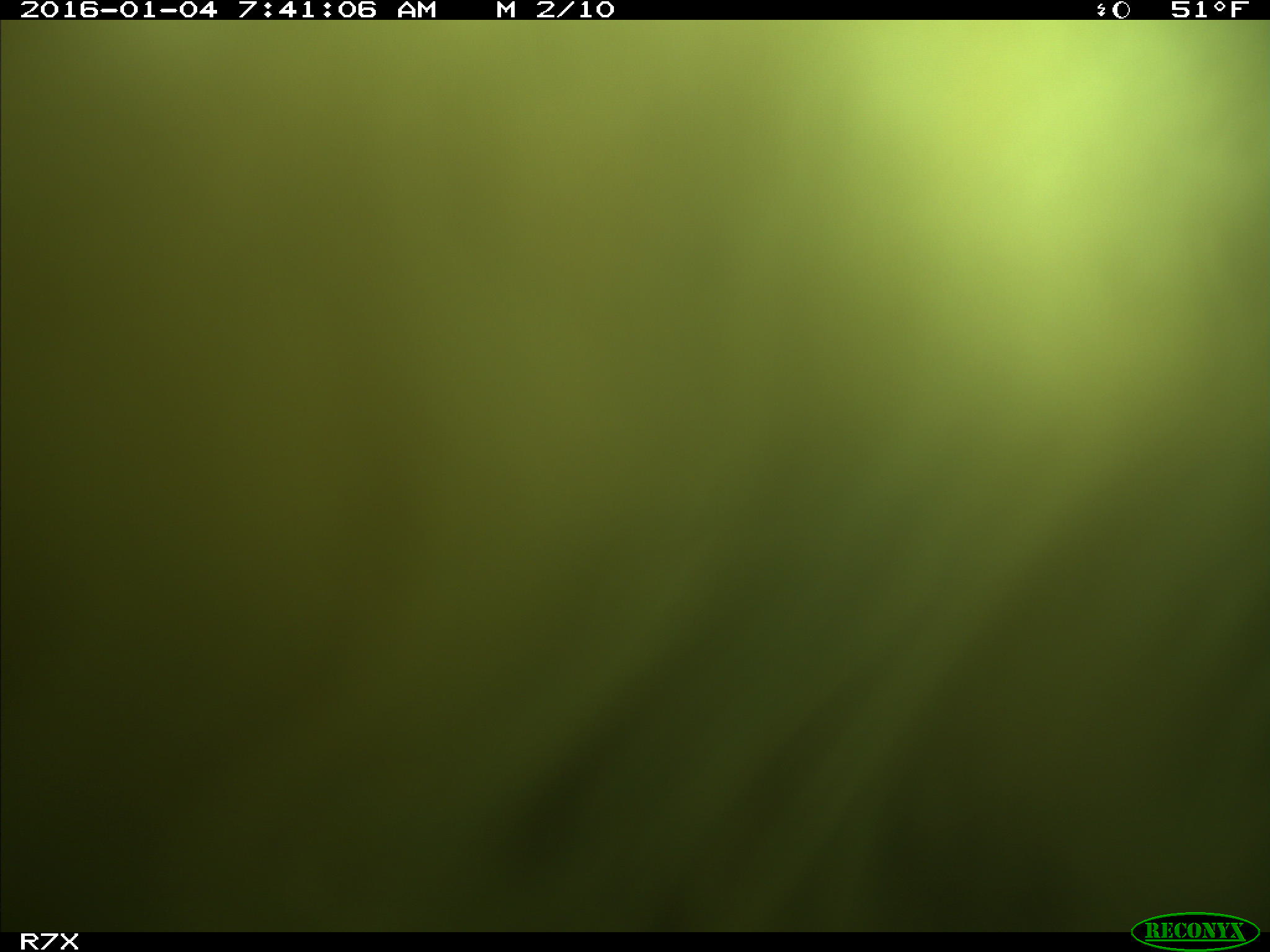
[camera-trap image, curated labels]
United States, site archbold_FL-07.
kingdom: Animalia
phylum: Chordata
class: Mammalia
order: Artiodactyla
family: Bovidae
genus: Bos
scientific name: Bos taurus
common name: domestic cow